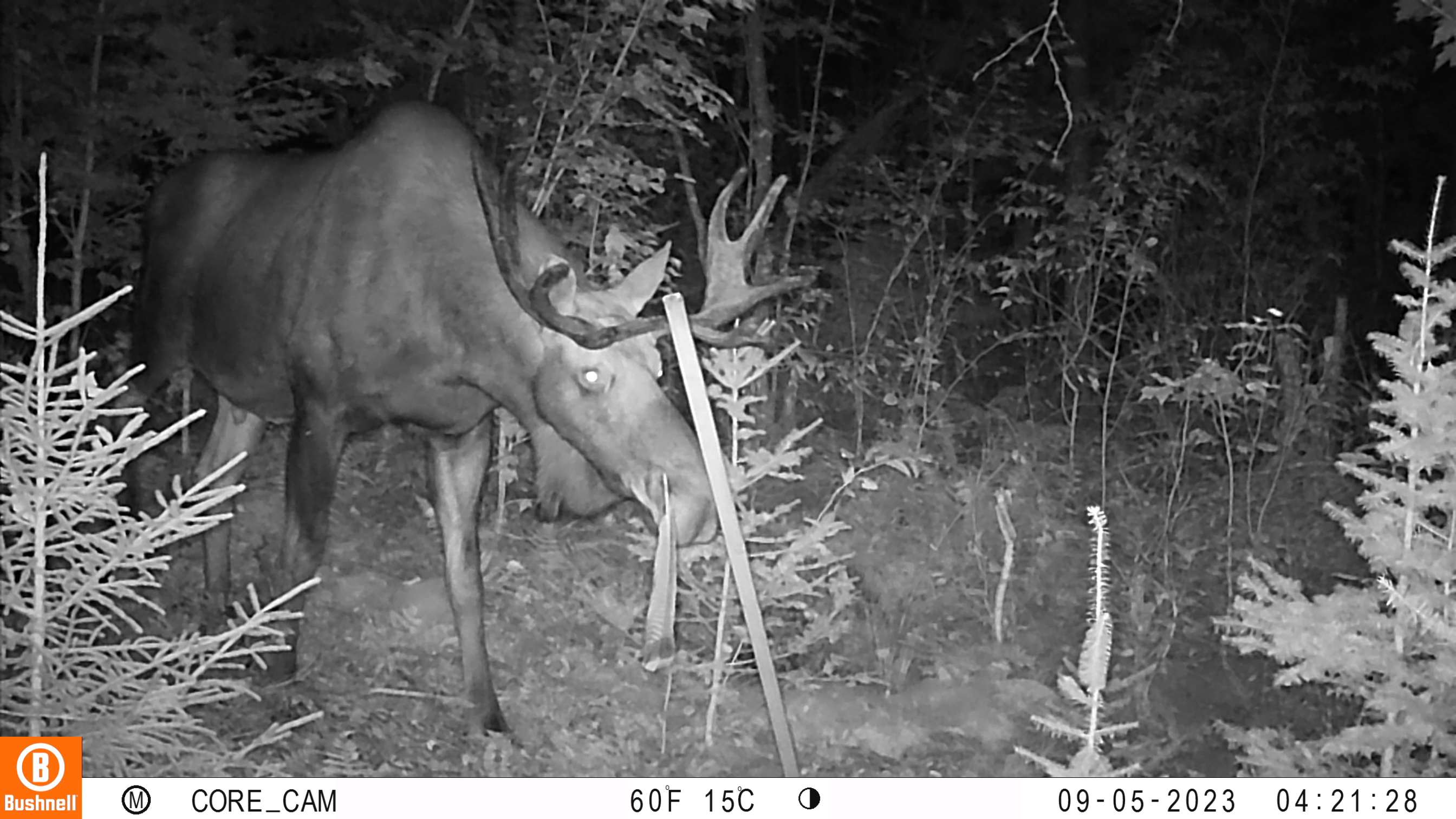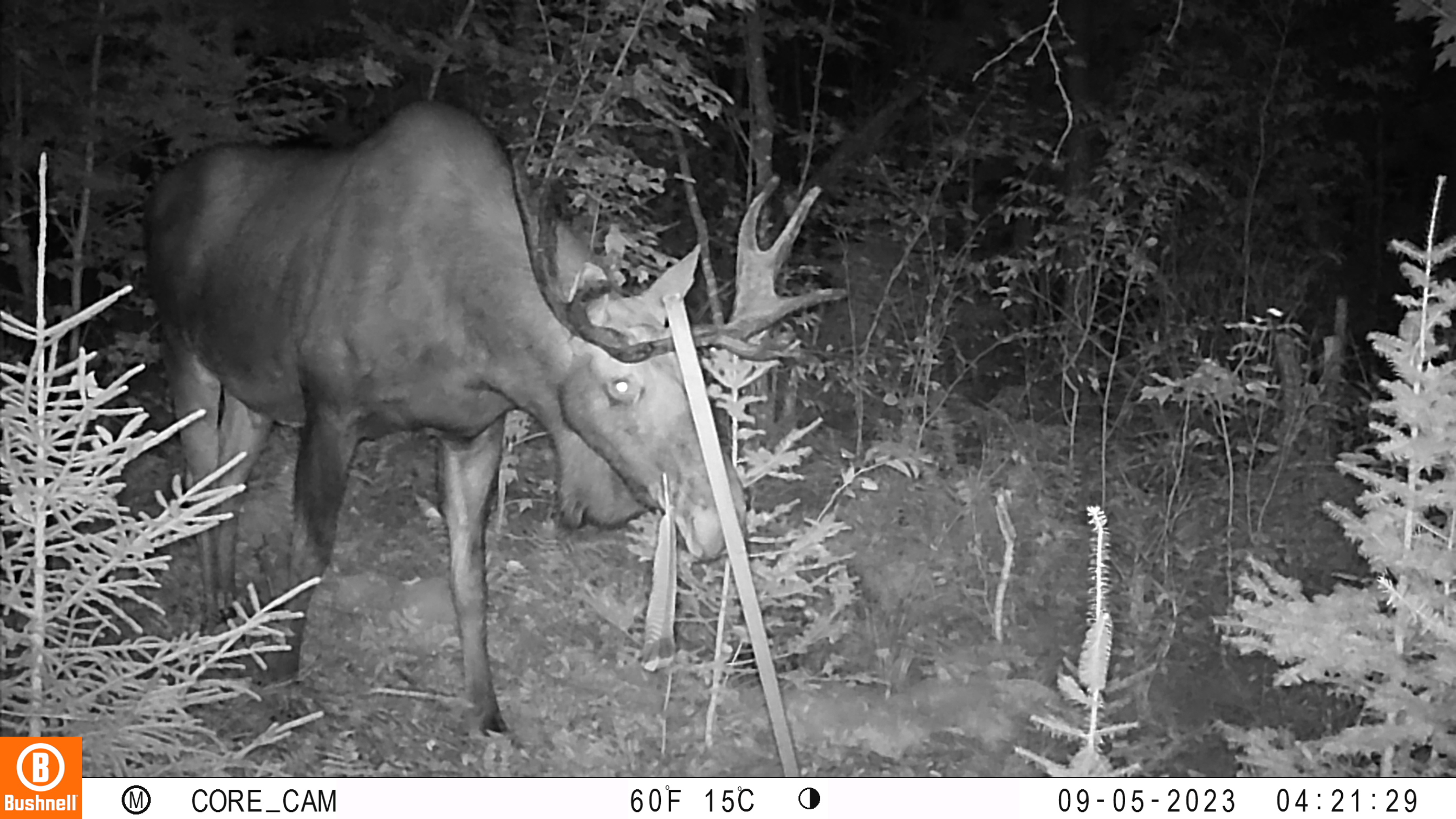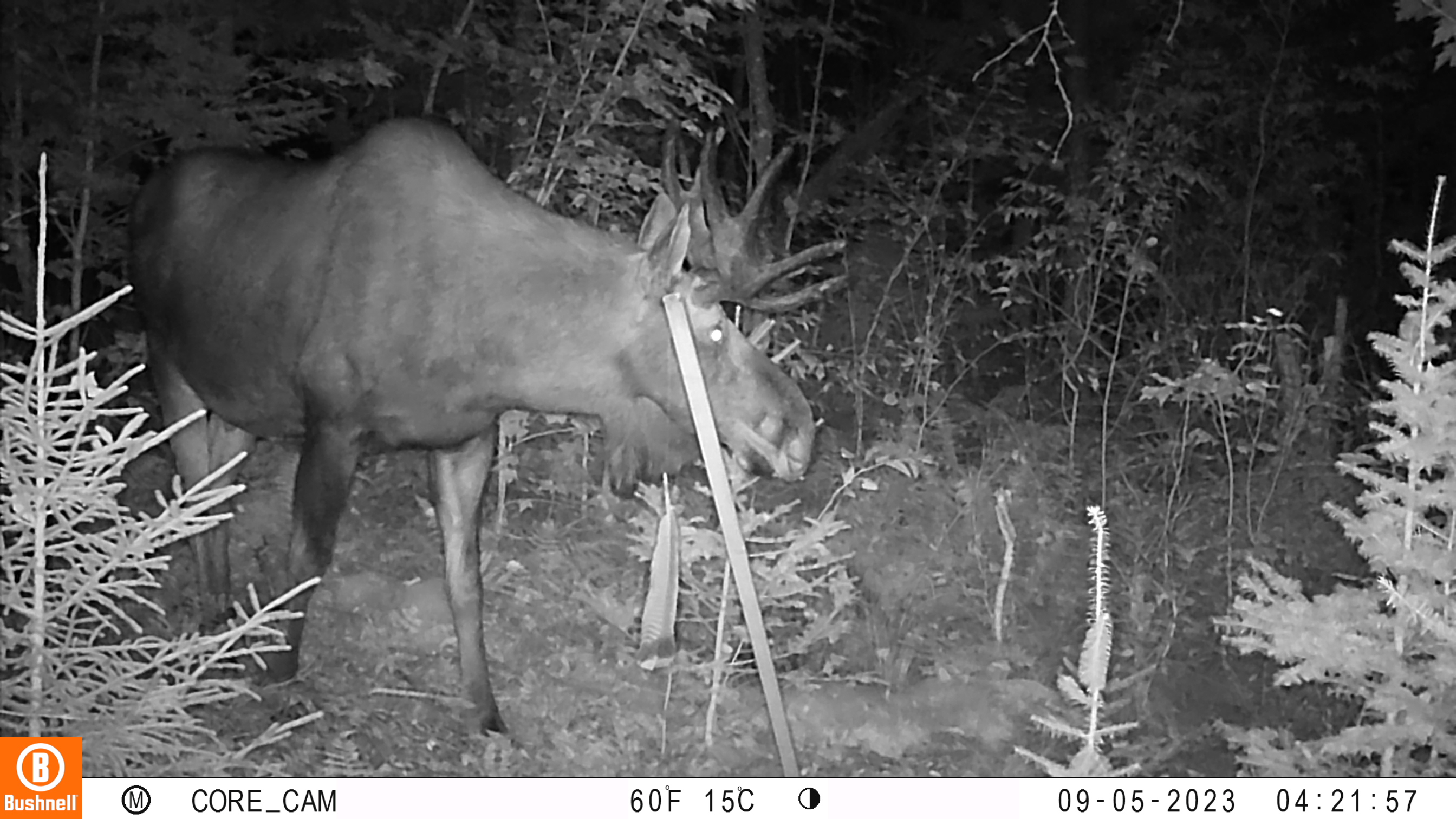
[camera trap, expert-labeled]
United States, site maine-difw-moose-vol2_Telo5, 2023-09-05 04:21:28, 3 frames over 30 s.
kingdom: Animalia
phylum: Chordata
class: Mammalia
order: Artiodactyla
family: Cervidae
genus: Alces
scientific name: Alces alces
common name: moose